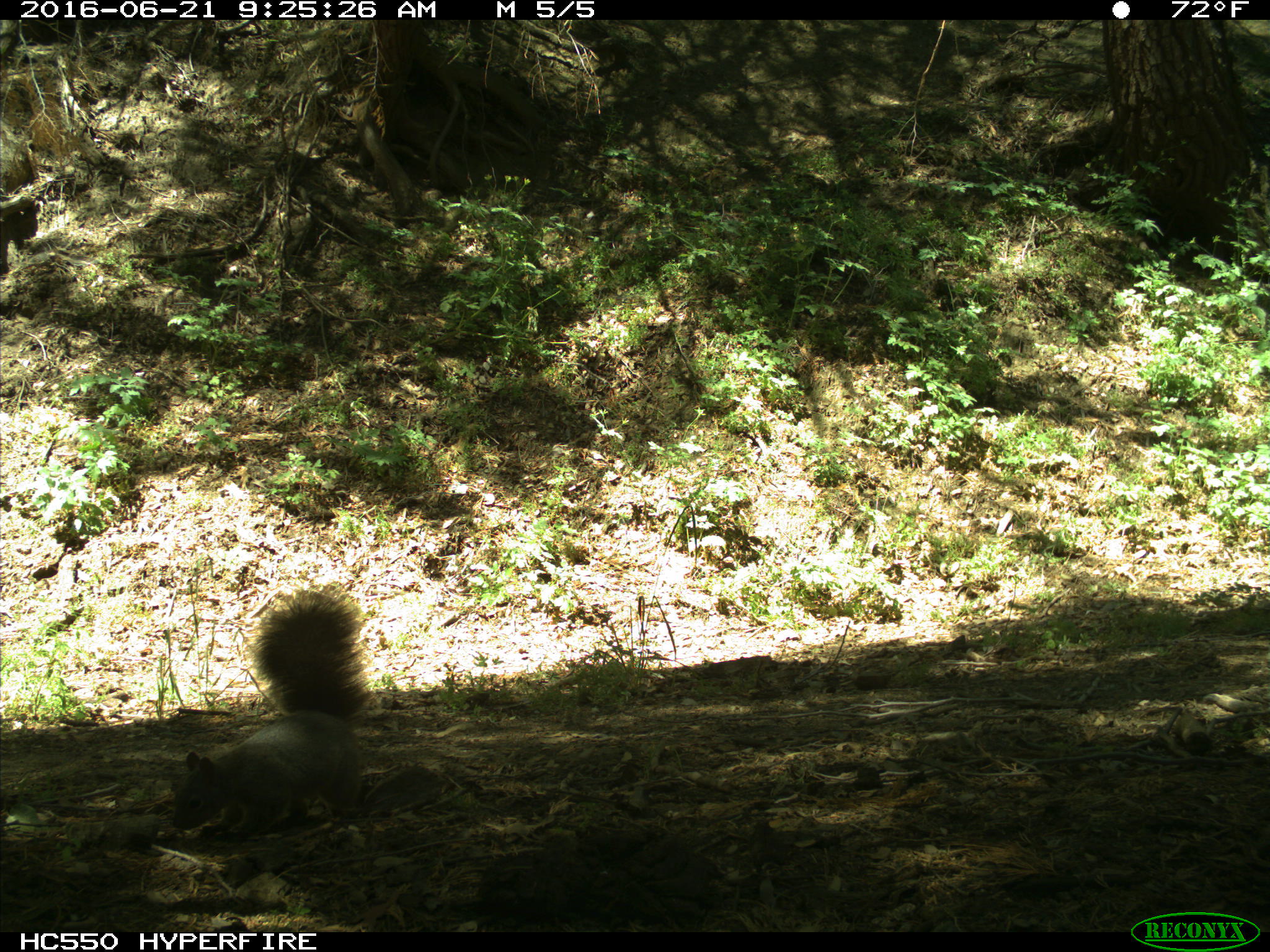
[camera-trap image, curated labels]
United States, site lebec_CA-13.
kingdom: Animalia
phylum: Chordata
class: Mammalia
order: Rodentia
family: Sciuridae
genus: Sciurus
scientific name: Sciurus carolinensis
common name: eastern gray squirrel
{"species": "Sciurus carolinensis (eastern gray squirrel)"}